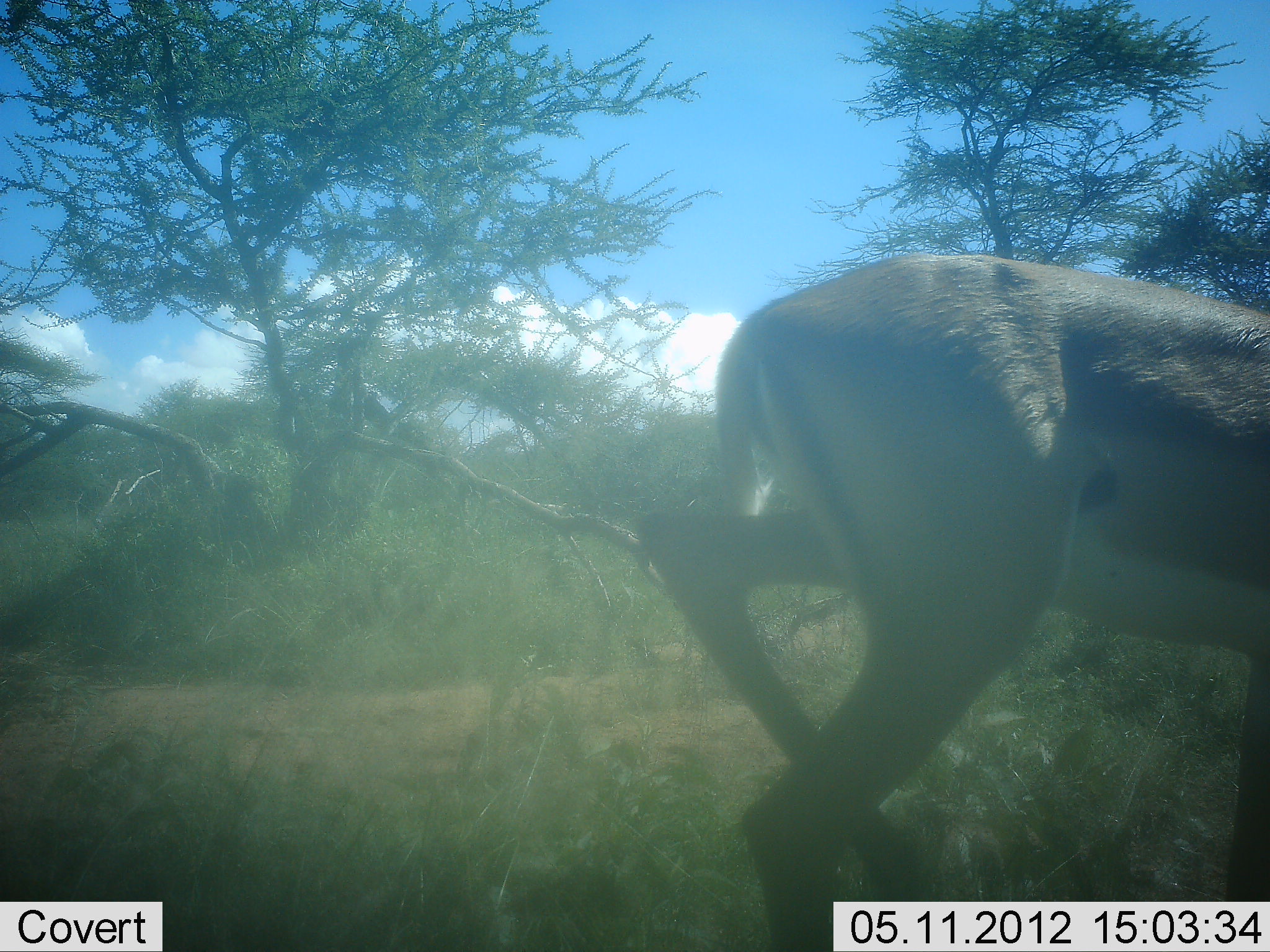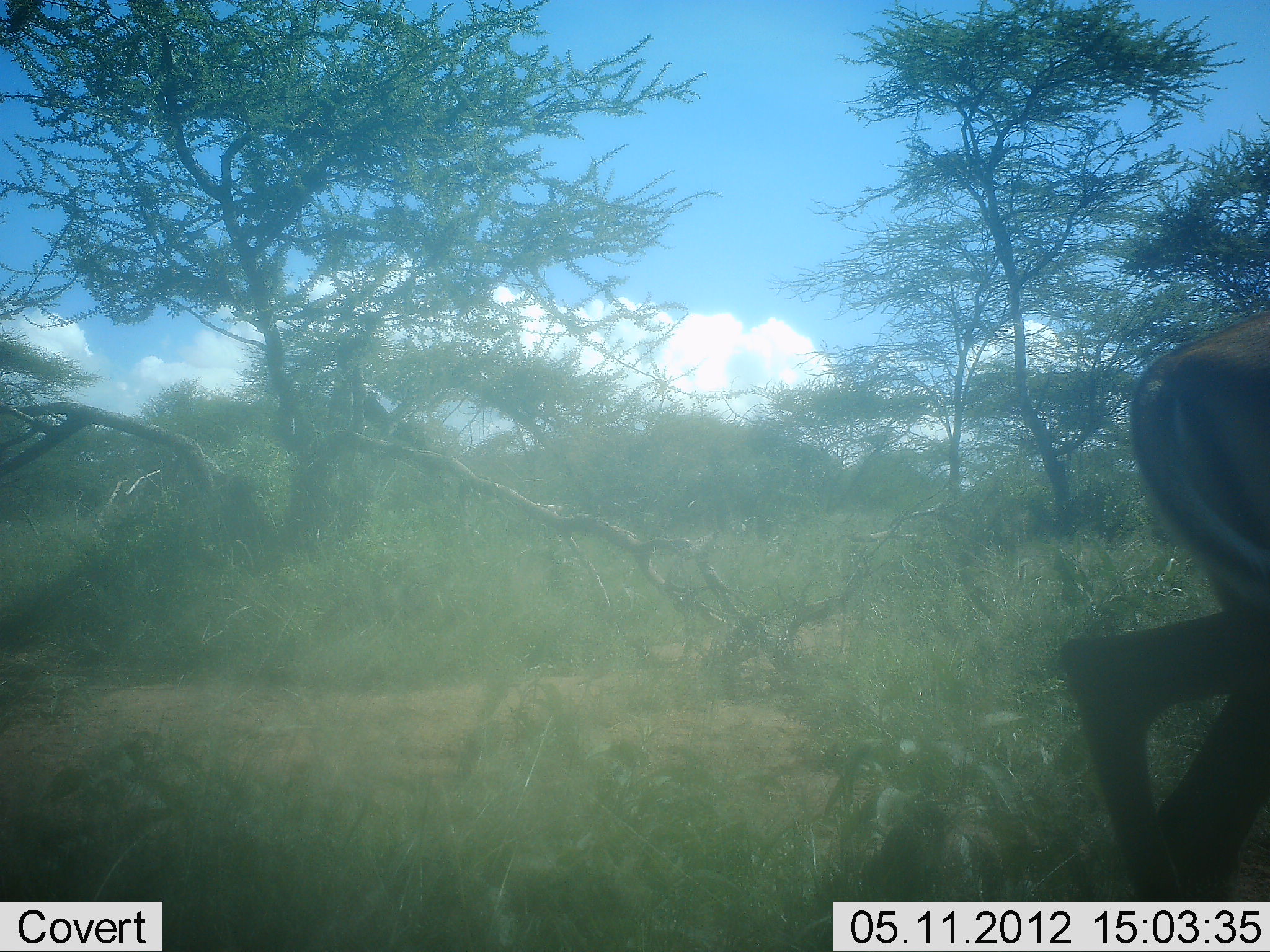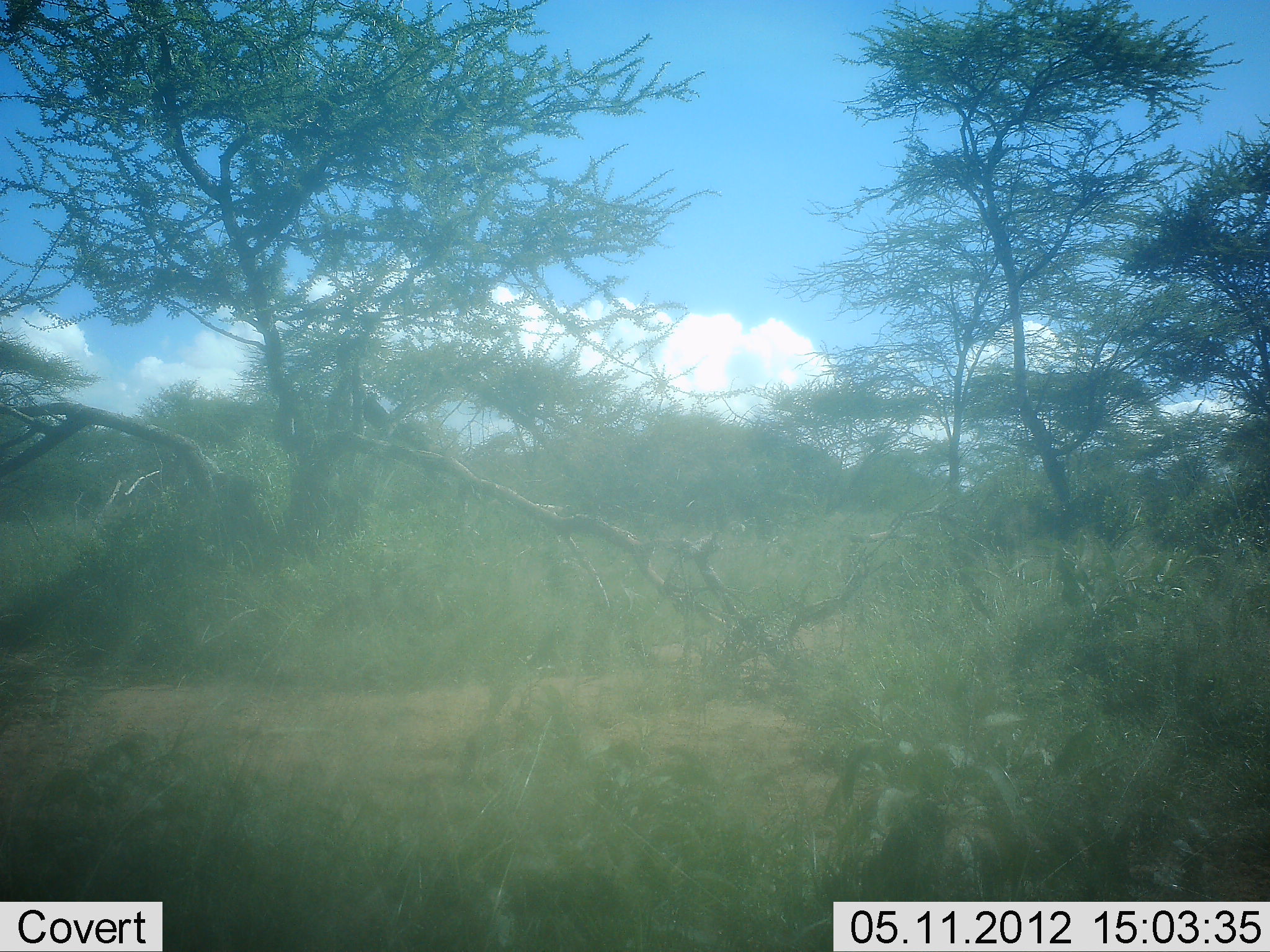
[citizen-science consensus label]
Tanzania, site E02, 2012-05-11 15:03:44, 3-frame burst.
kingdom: Animalia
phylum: Chordata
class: Mammalia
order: Artiodactyla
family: Bovidae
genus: Aepyceros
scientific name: Aepyceros melampus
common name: impala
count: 1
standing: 0%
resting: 0%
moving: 100%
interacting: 0%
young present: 0%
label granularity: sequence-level